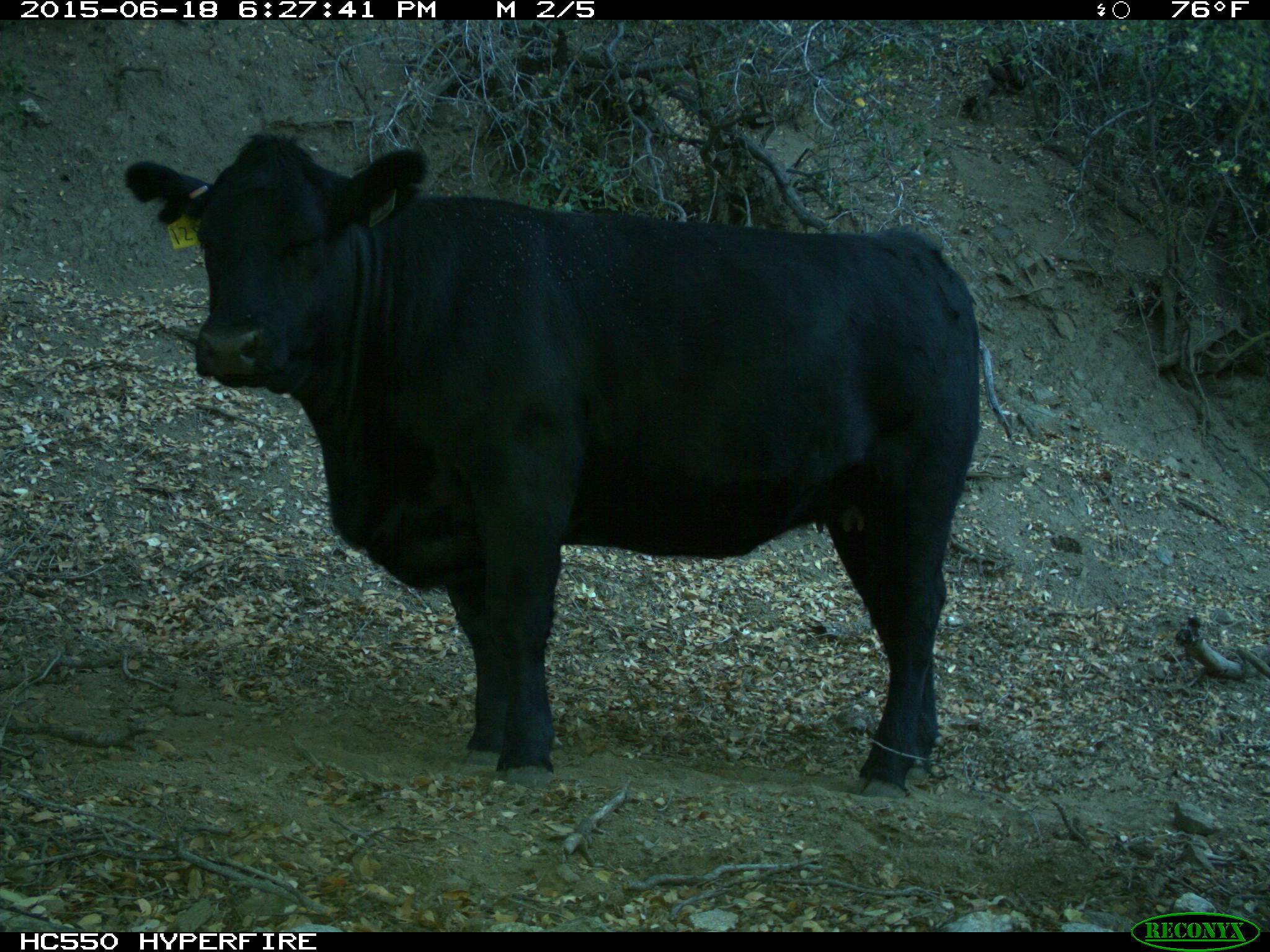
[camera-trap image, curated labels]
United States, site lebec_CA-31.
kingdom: Animalia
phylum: Chordata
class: Mammalia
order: Artiodactyla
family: Bovidae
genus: Bos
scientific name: Bos taurus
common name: domestic cow